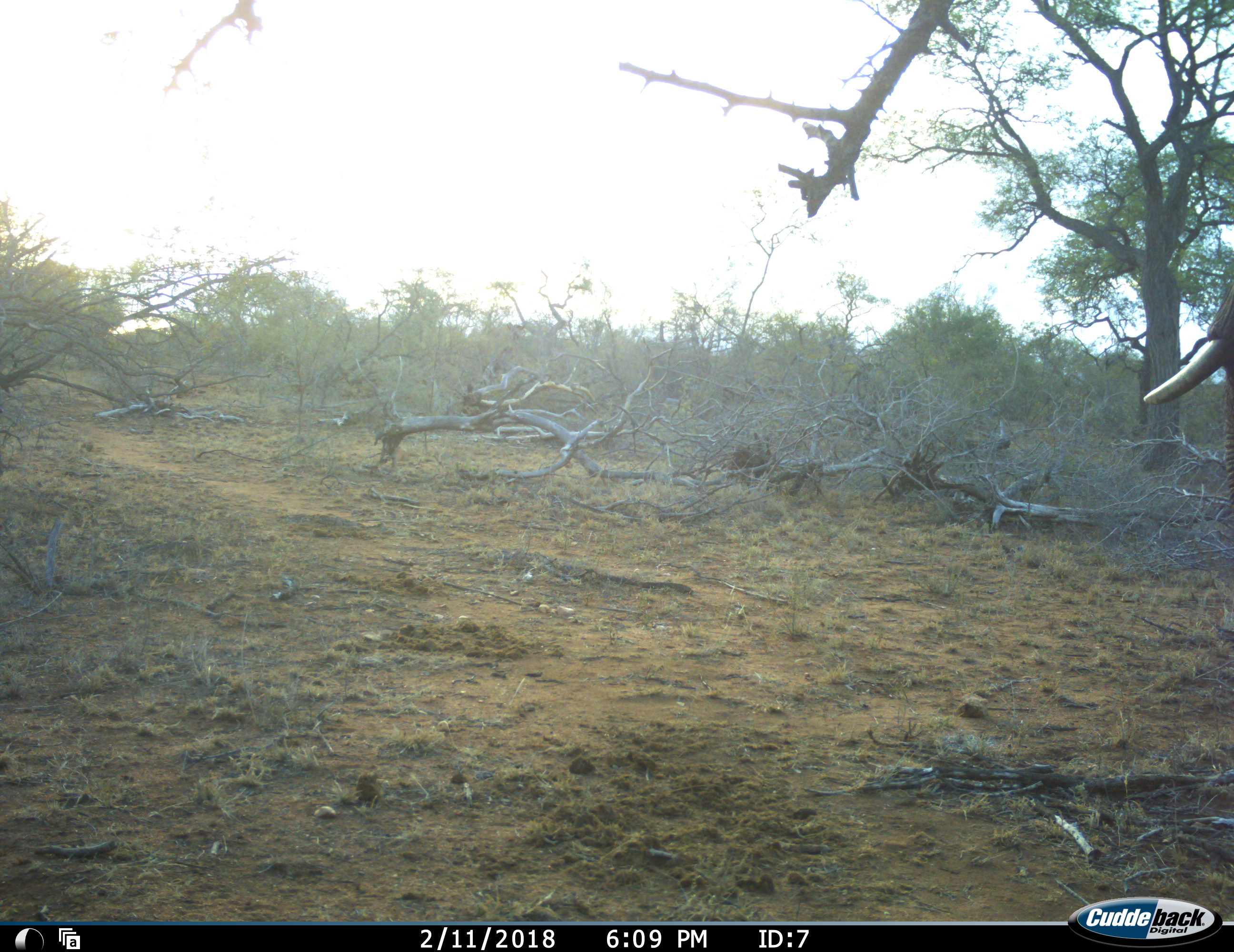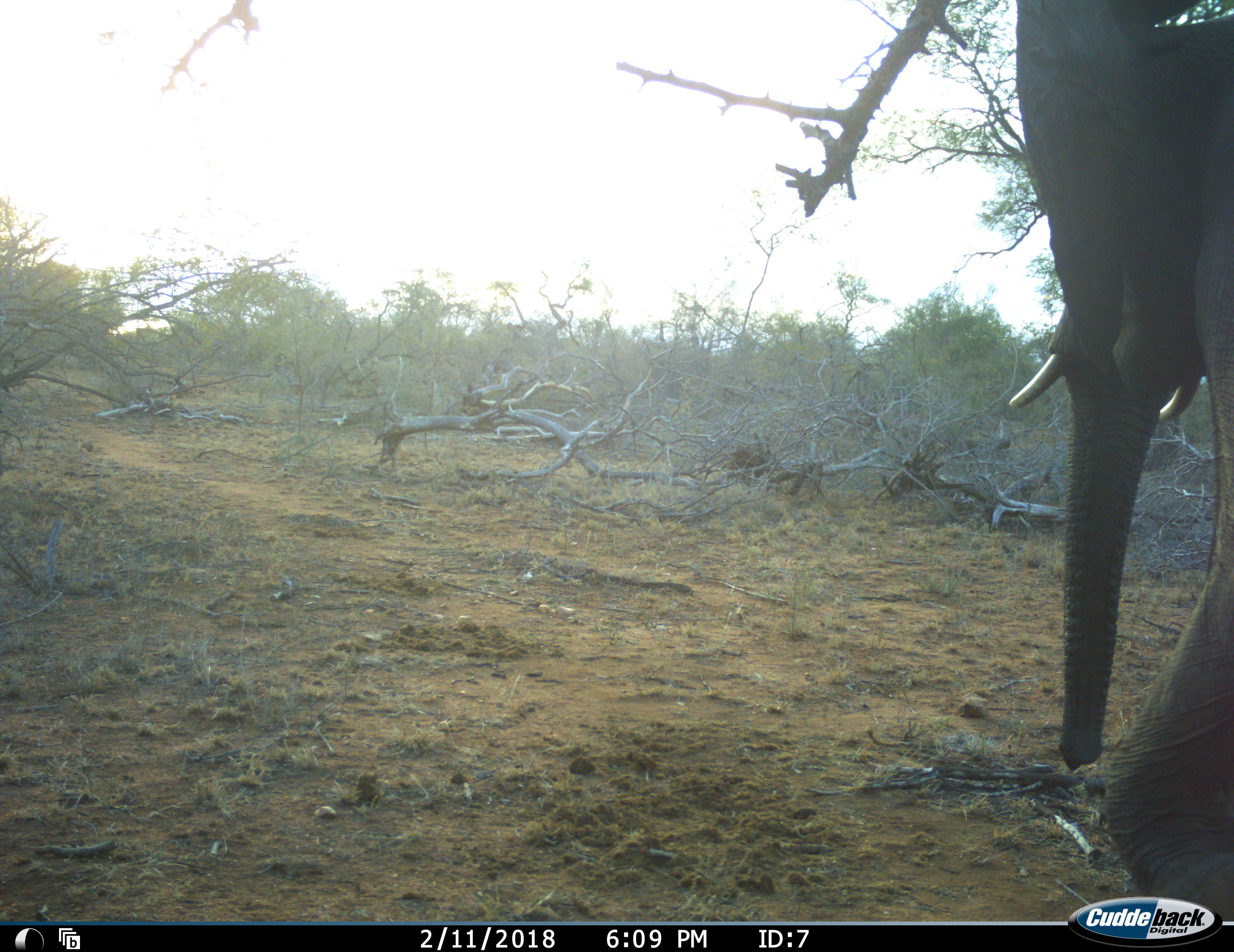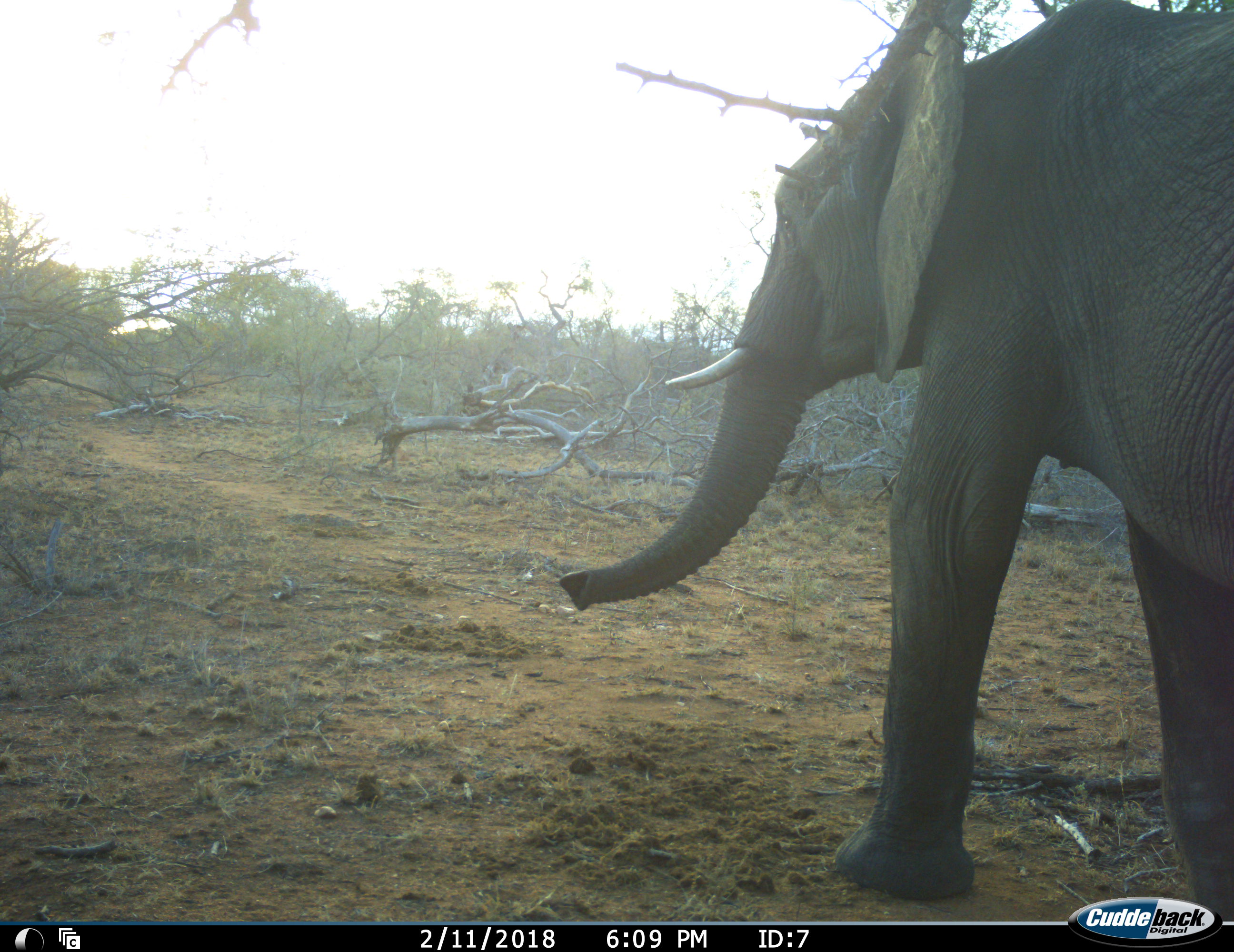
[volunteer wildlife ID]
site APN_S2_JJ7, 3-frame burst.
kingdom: Animalia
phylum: Chordata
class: Mammalia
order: Proboscidea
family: Elephantidae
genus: Loxodonta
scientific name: Loxodonta africana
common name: african bush elephant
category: elephant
Elephant (african bush elephant) (Loxodonta africana), count 1. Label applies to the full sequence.